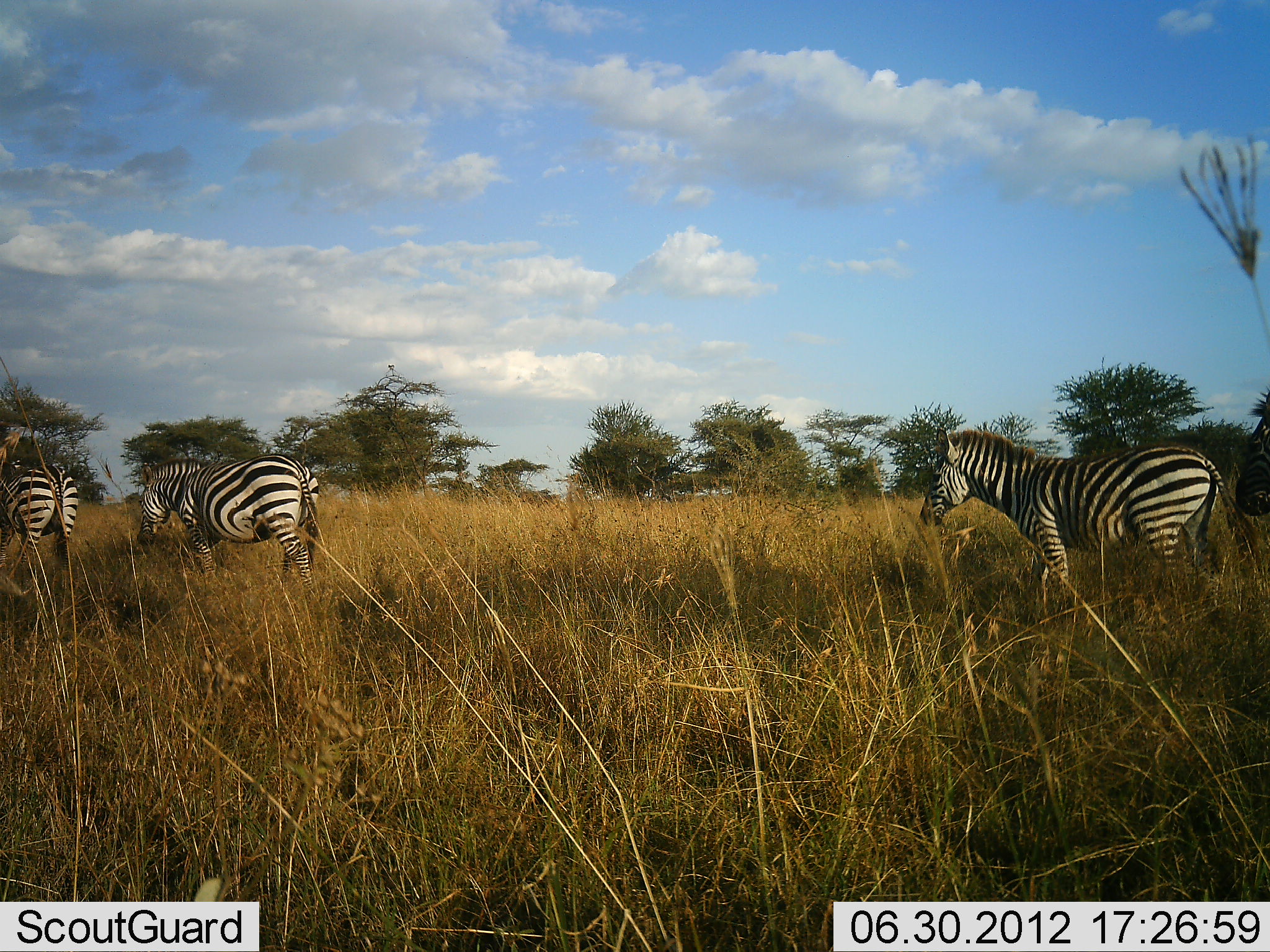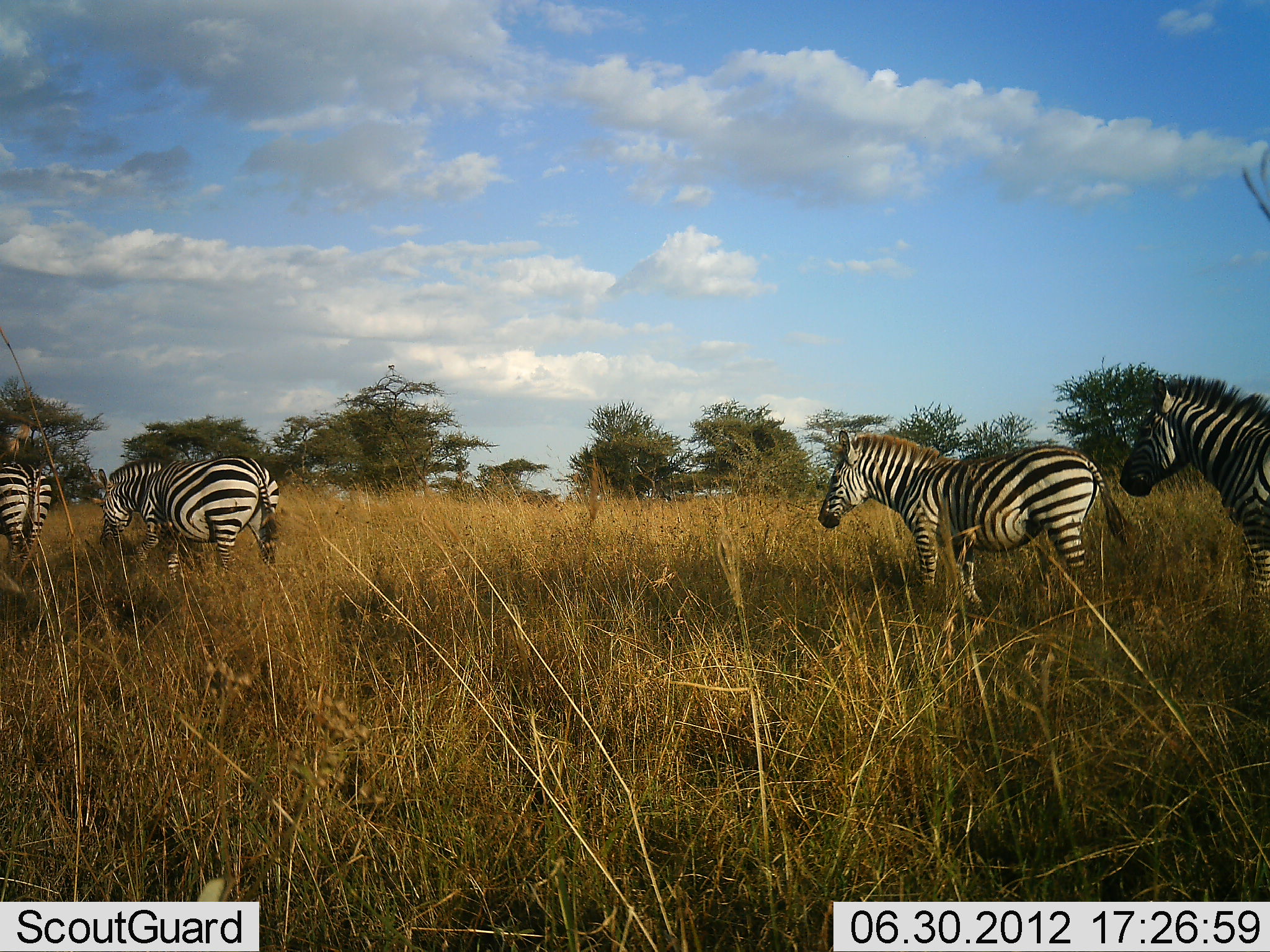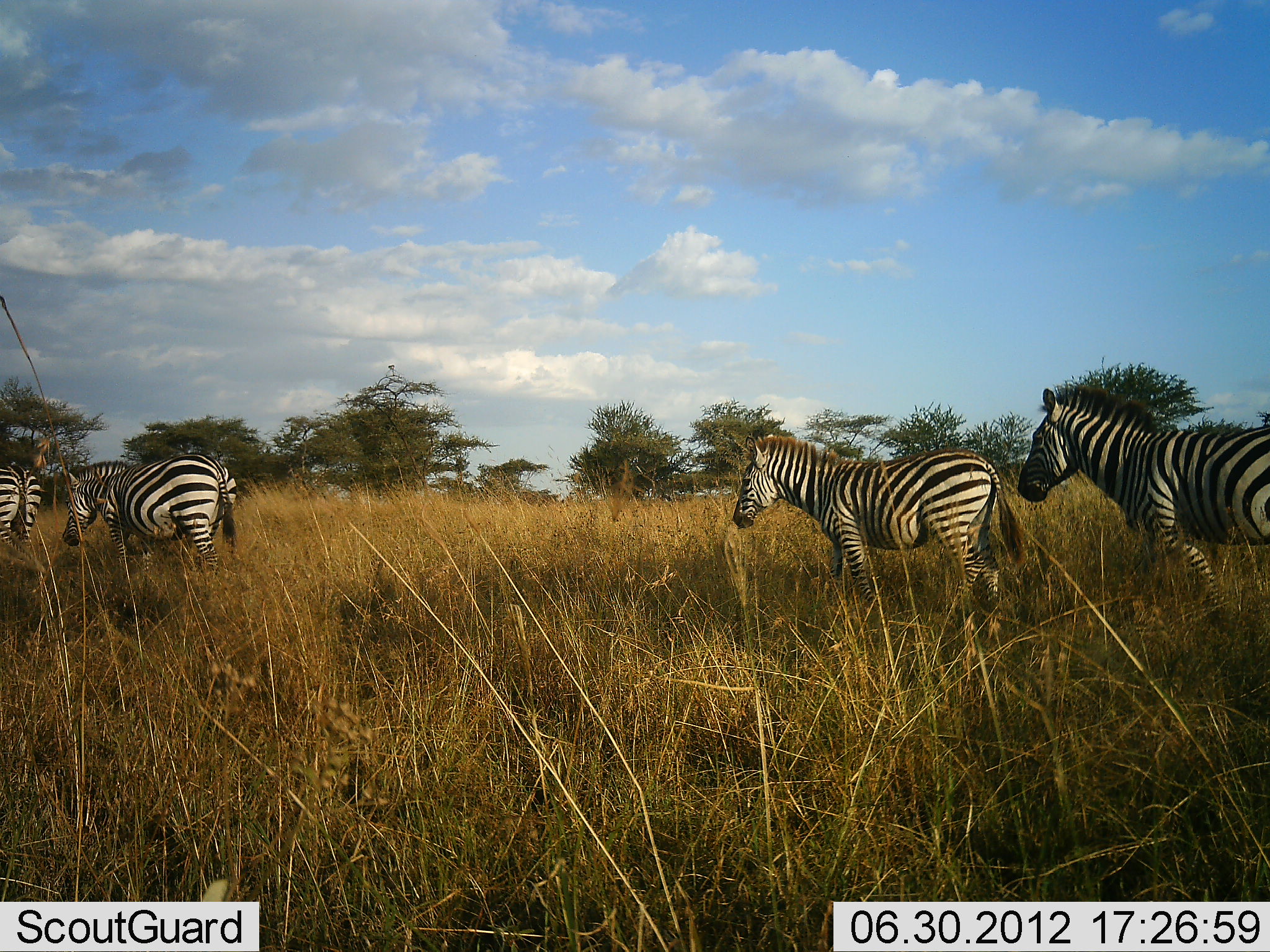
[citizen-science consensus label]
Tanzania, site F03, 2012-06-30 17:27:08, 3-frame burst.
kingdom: Animalia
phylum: Chordata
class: Mammalia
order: Perissodactyla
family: Equidae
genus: Equus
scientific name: Equus quagga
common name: plains zebra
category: zebra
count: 4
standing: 0%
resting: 0%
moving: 100%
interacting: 0%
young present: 0%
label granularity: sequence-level